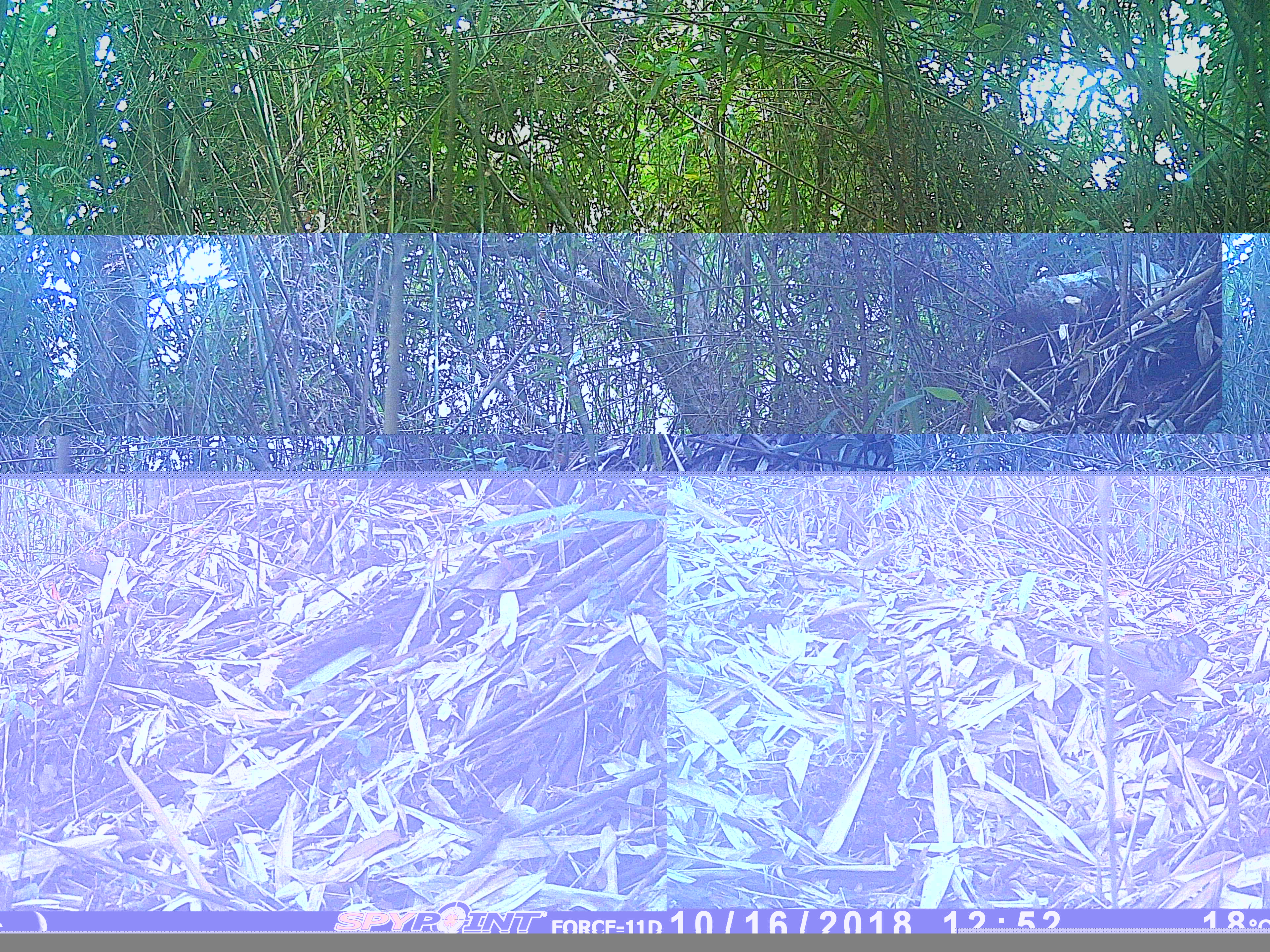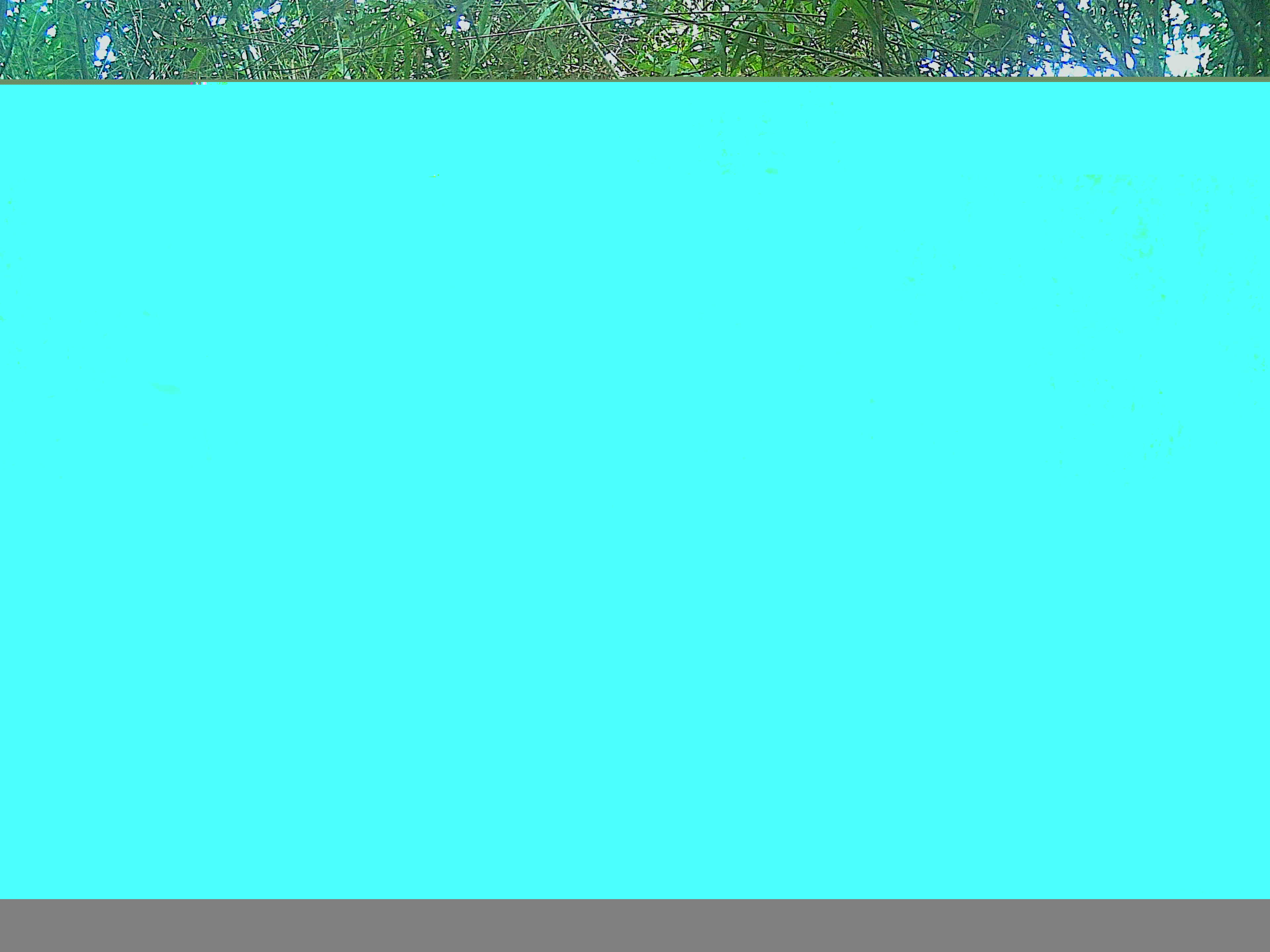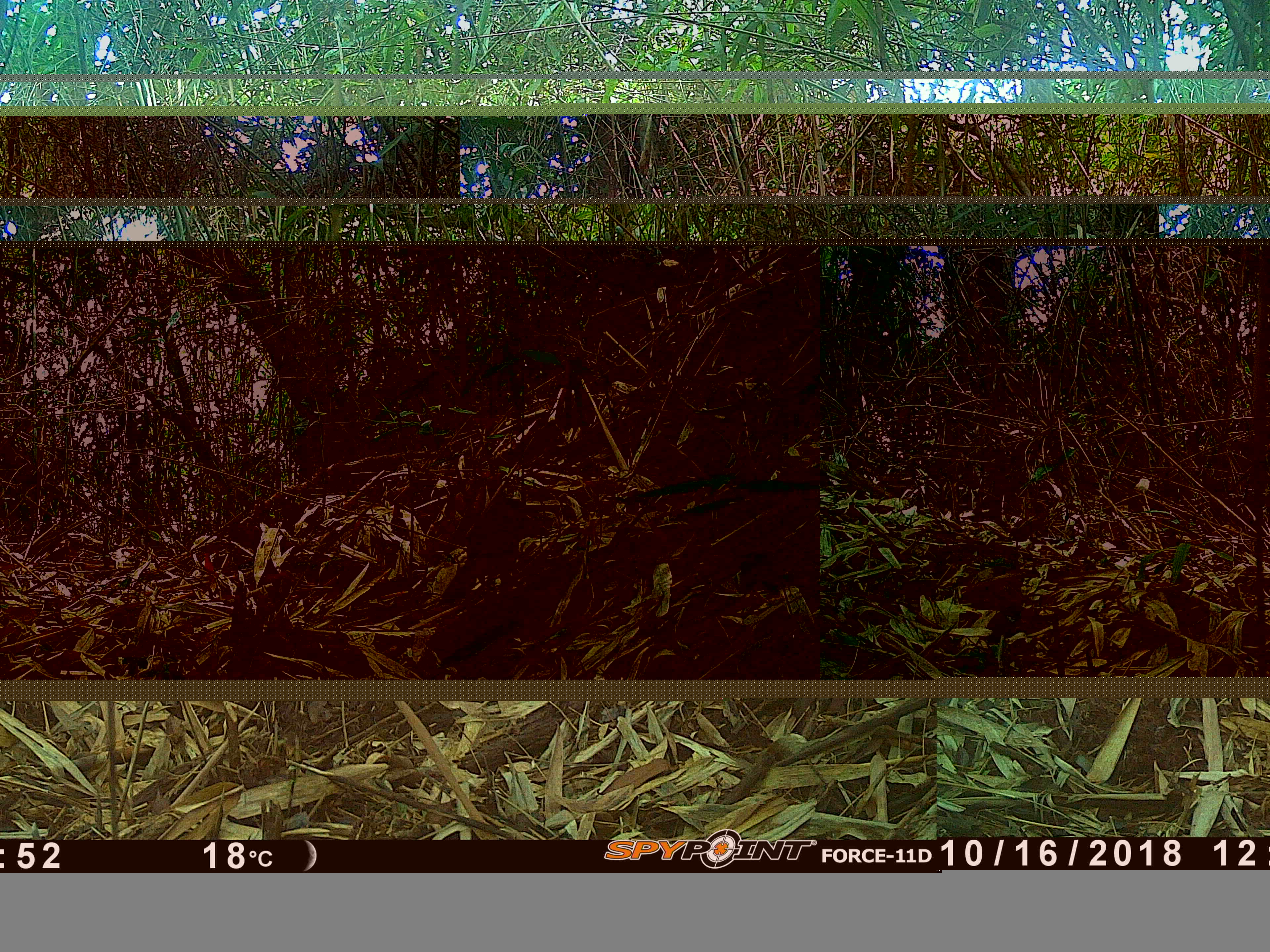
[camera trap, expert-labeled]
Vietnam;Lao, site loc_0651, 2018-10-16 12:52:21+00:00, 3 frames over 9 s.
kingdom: Animalia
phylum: Chordata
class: Aves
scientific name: Aves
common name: bird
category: unidentified bird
Unidentified bird (bird) (Aves). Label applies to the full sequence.